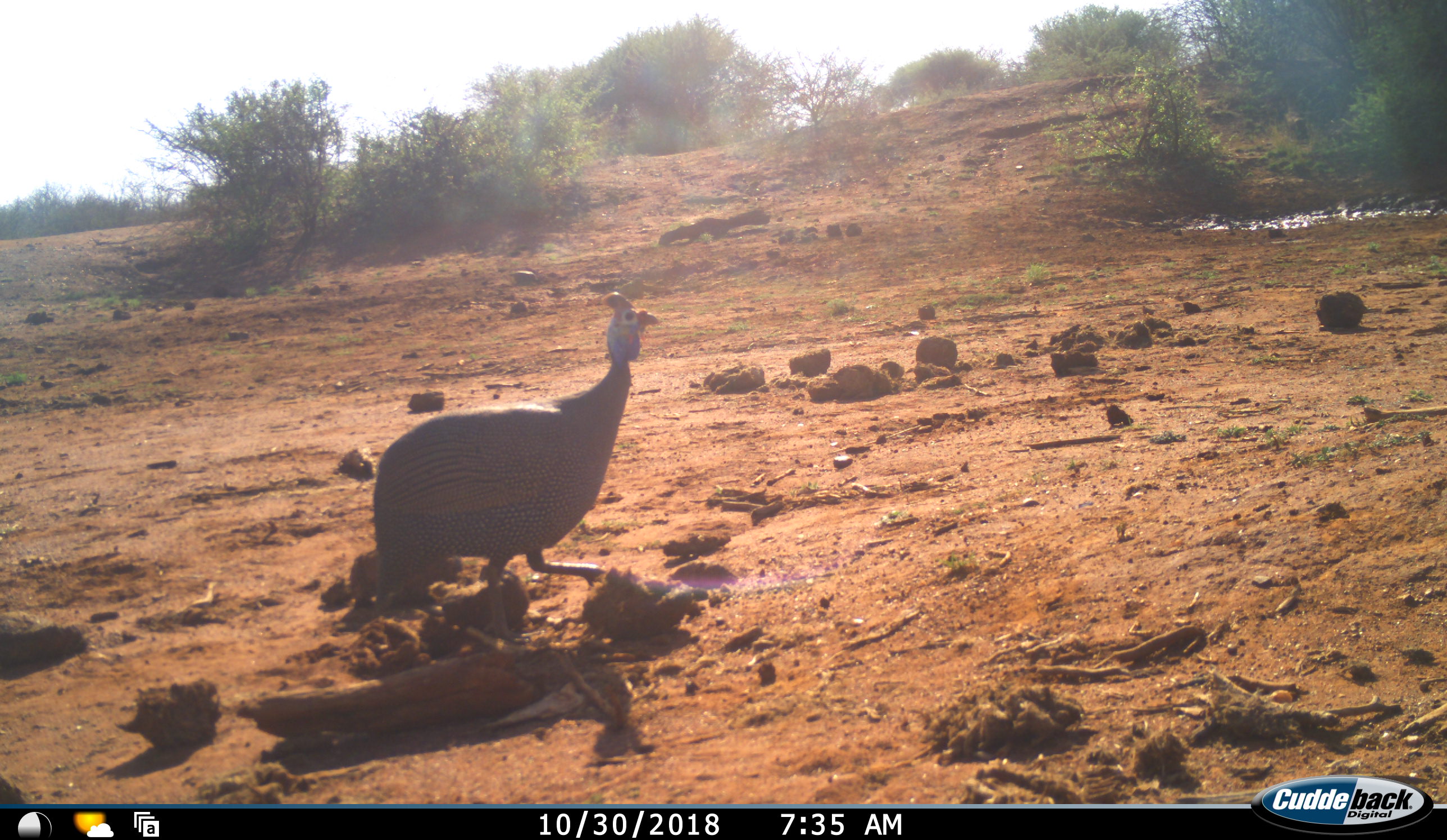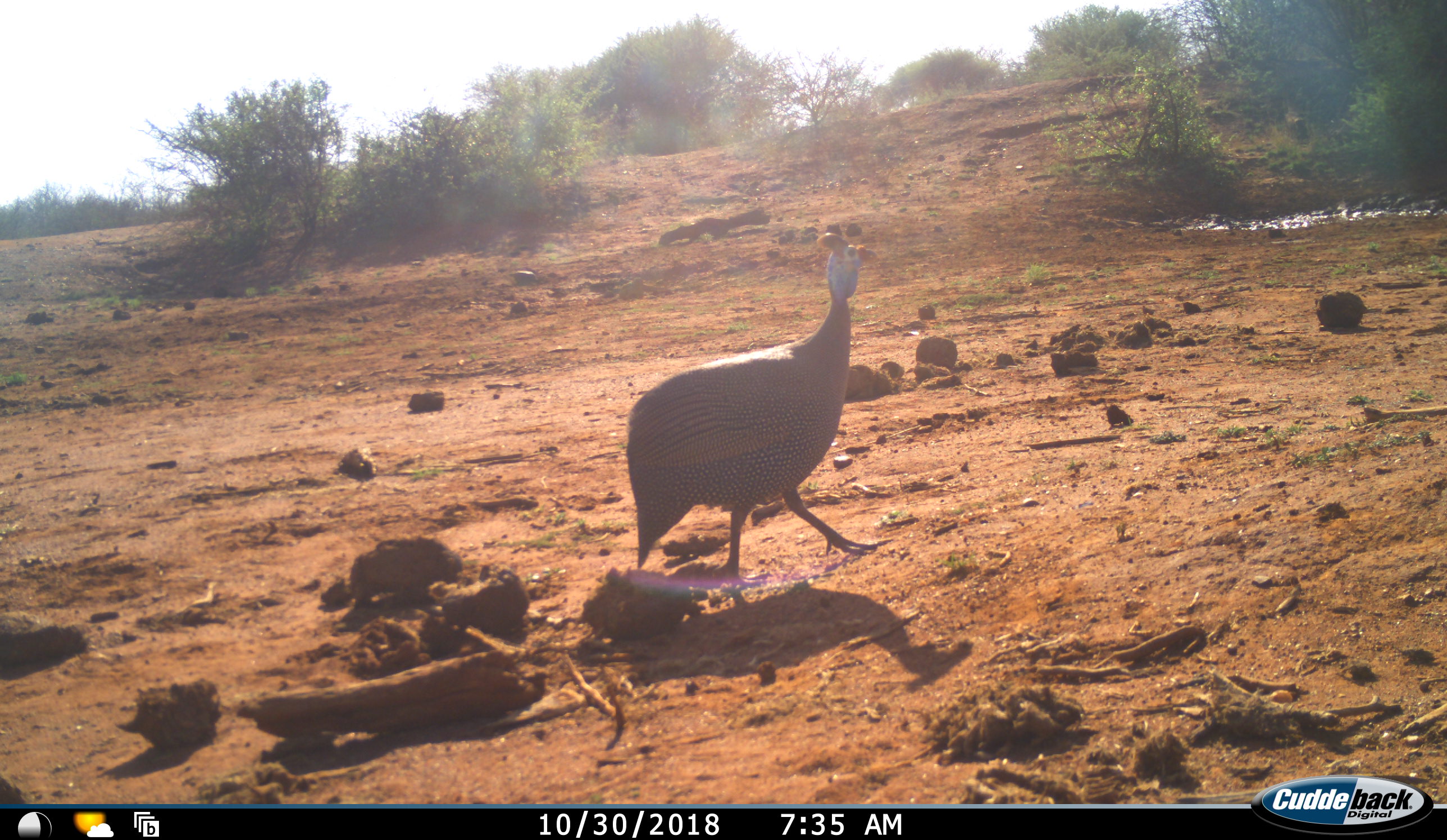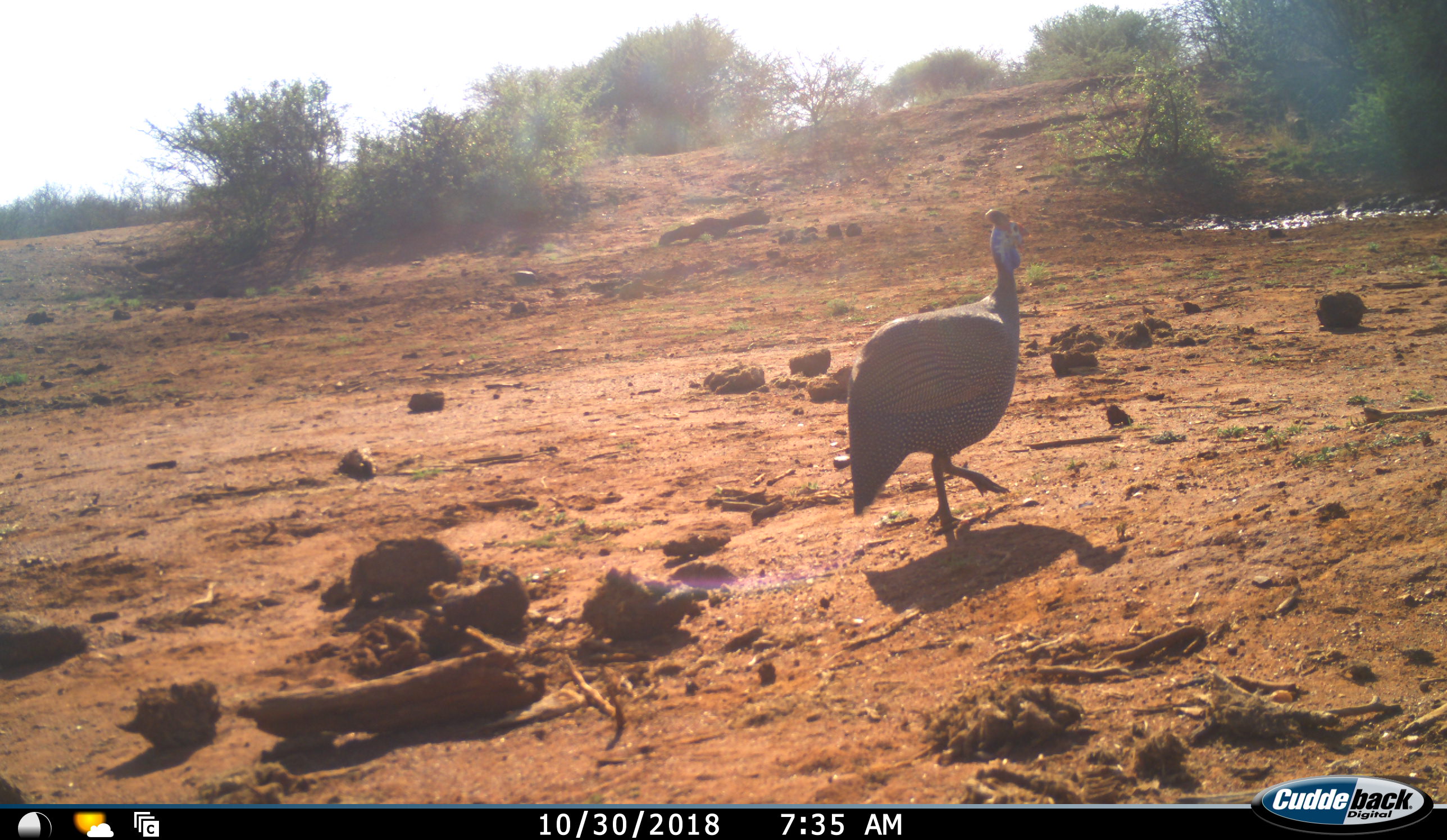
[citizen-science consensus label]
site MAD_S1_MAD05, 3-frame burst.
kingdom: Animalia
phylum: Chordata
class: Aves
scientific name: Aves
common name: bird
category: birdother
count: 1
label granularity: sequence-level